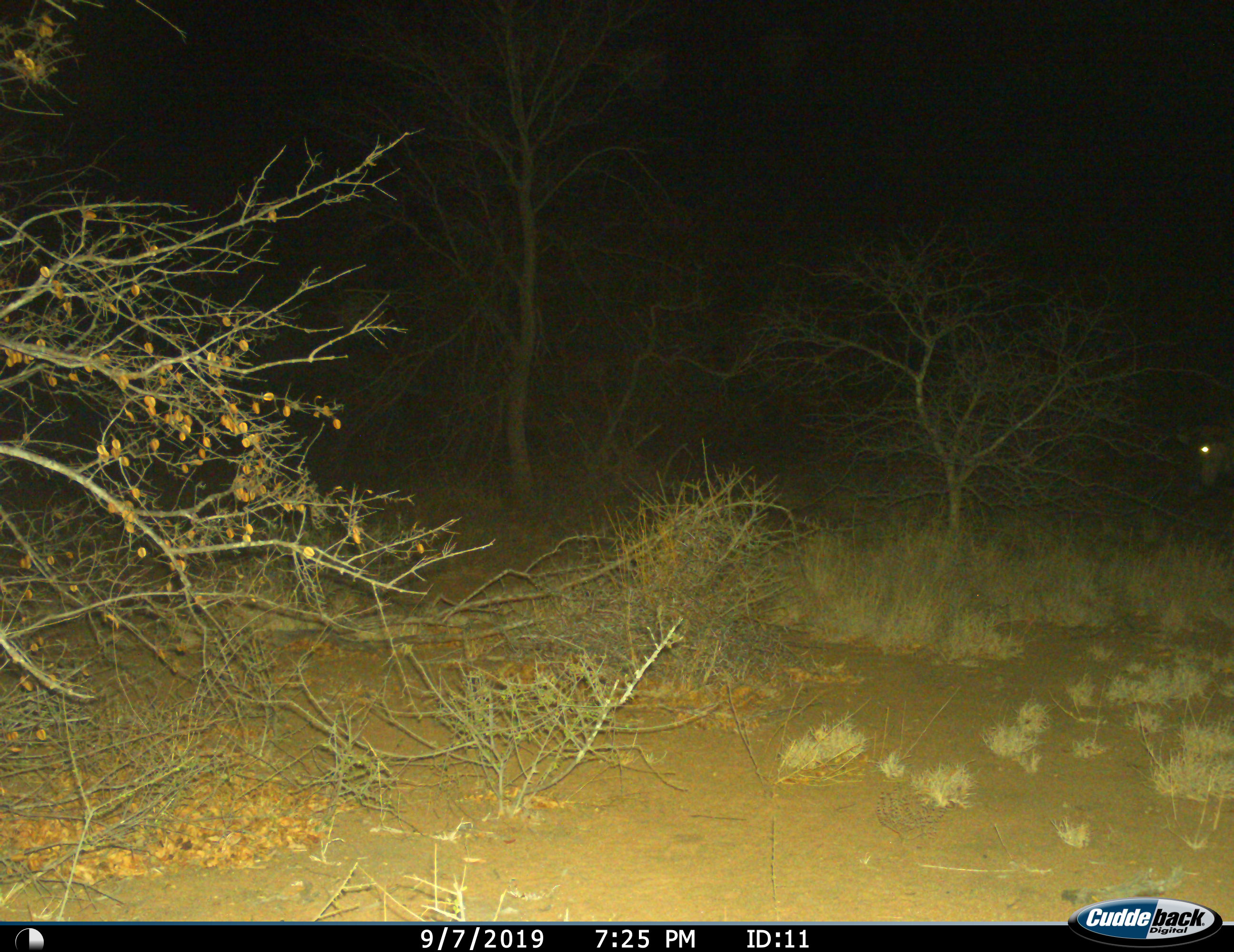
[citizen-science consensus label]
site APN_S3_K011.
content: unidentified animal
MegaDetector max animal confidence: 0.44